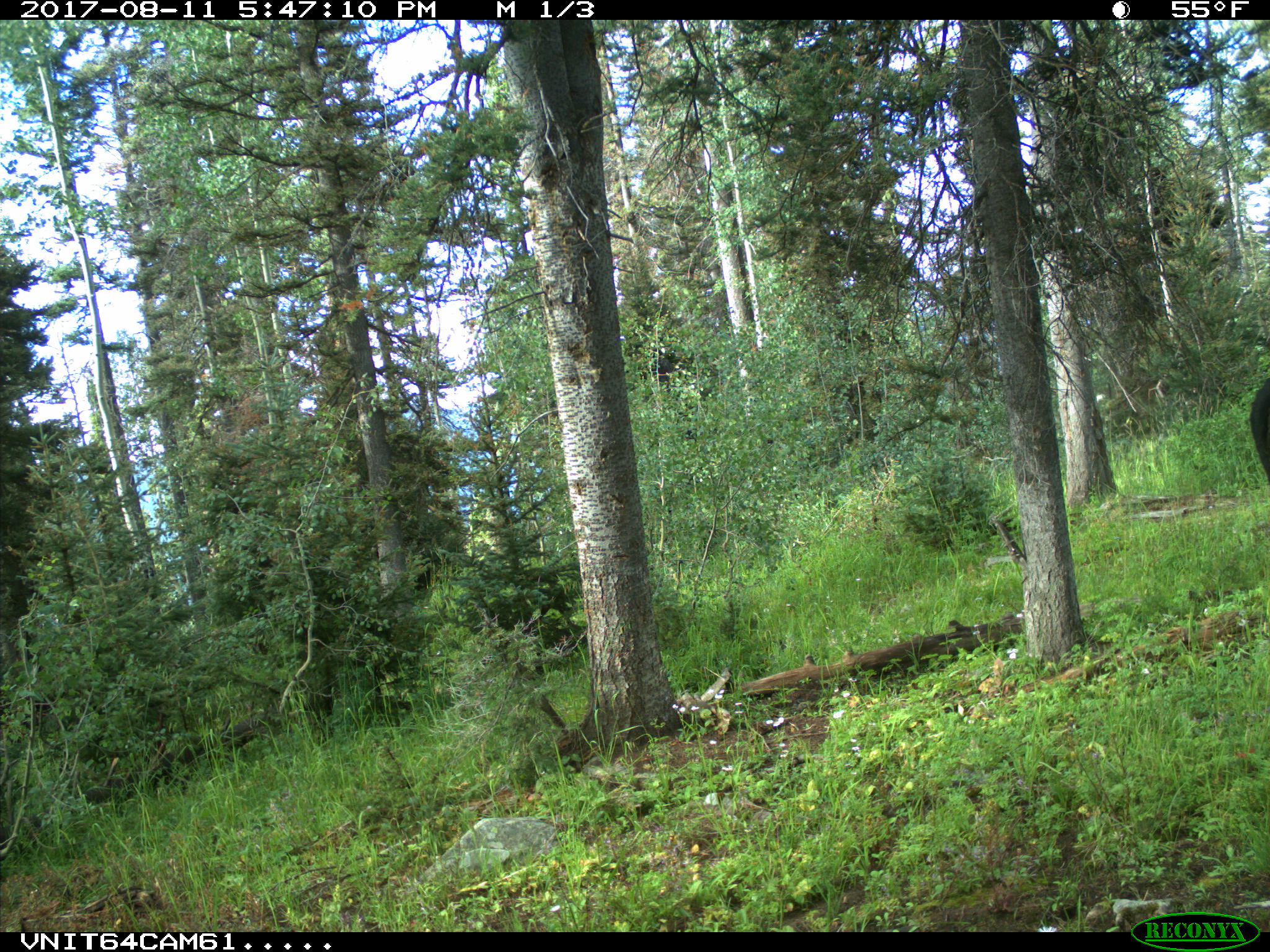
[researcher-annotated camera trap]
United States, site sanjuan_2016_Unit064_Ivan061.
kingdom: Animalia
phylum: Chordata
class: Mammalia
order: Artiodactyla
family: Bovidae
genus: Bos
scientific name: Bos taurus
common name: domestic cow